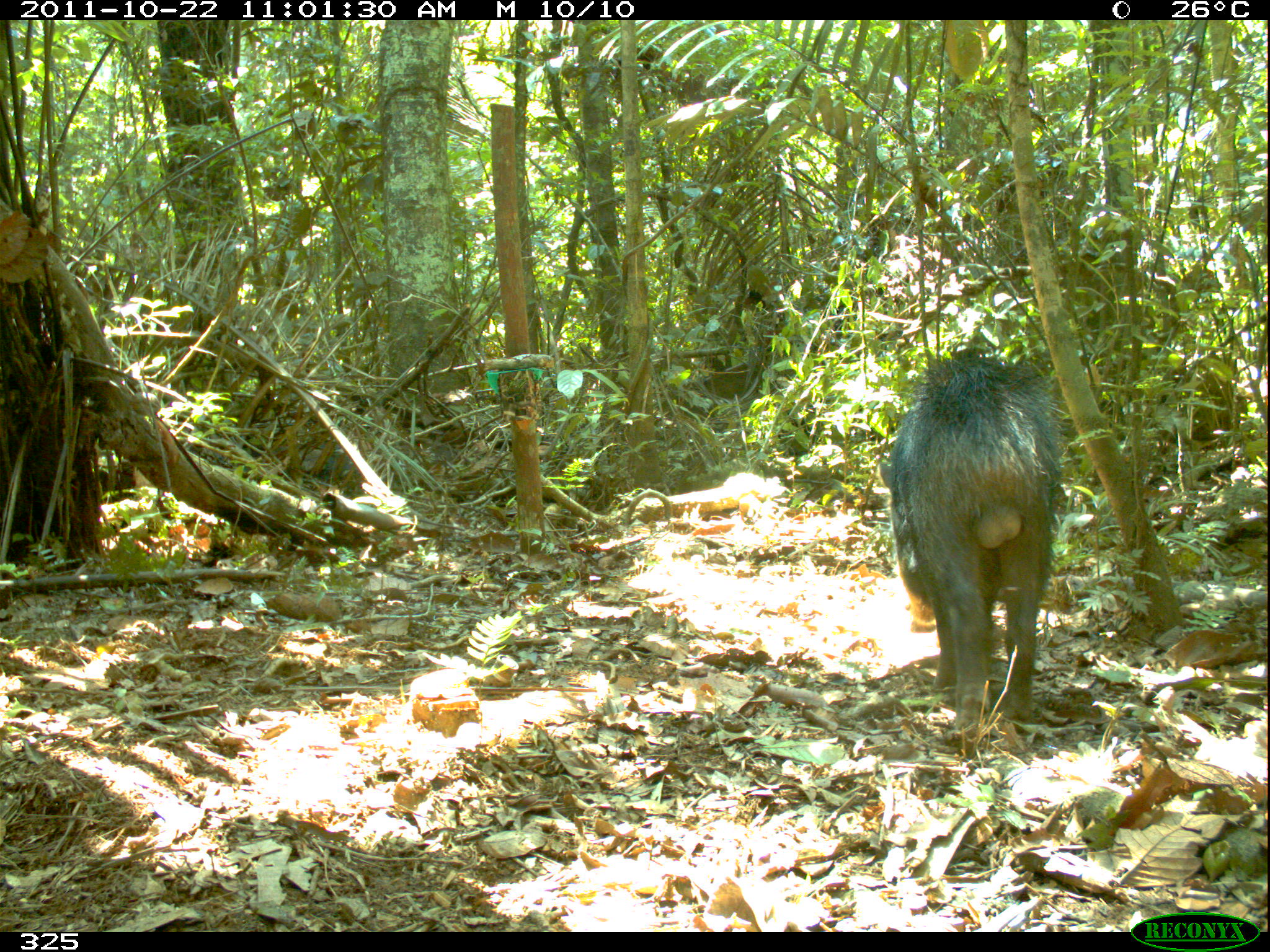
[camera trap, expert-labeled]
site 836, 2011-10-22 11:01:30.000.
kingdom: Animalia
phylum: Chordata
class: Mammalia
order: Artiodactyla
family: Tayassuidae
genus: Tayassu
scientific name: Tayassu pecari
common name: white-lipped peccary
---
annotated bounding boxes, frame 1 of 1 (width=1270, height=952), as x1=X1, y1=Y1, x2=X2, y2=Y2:
tayassu pecari: x1=884, y1=350, x2=1064, y2=742